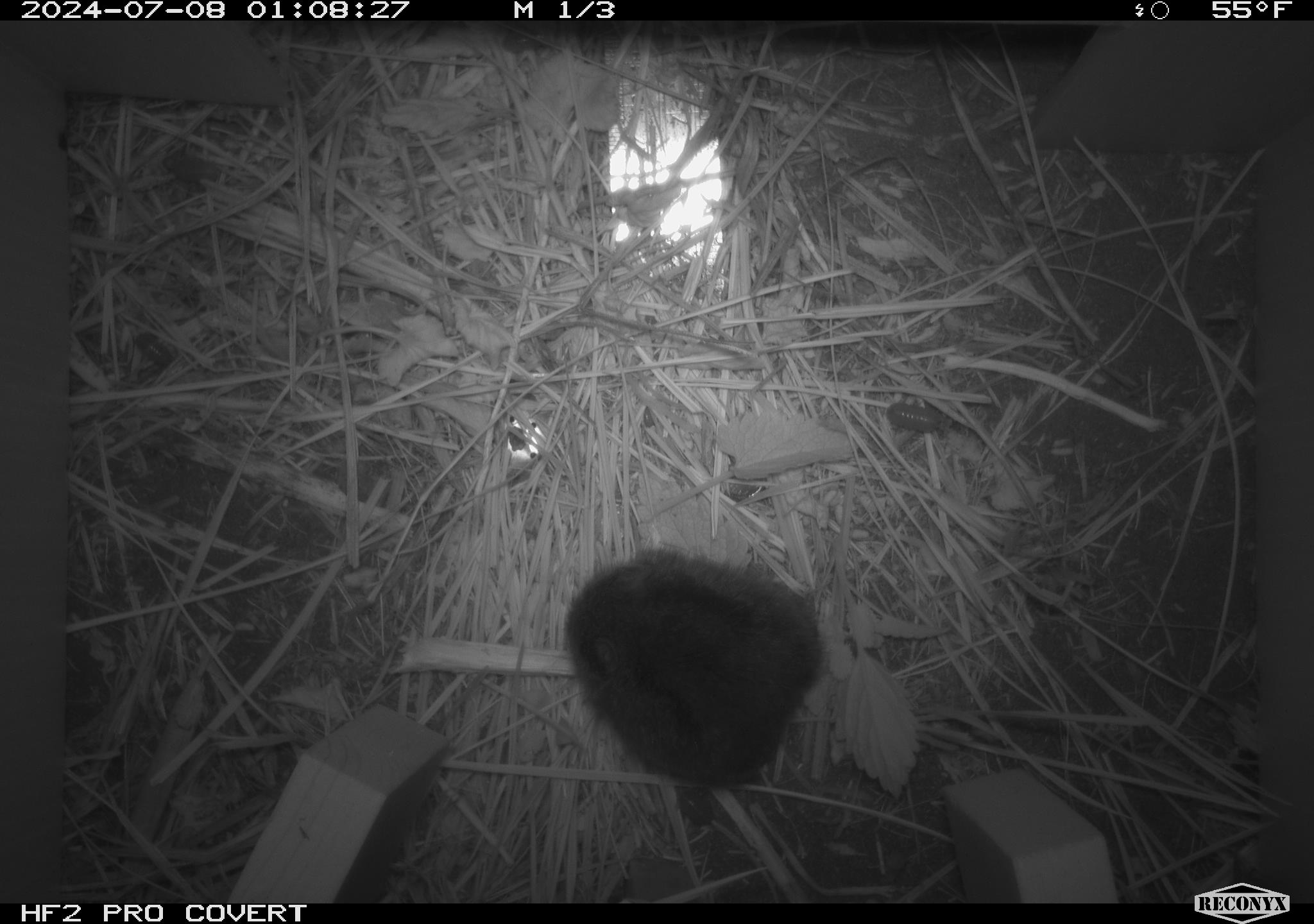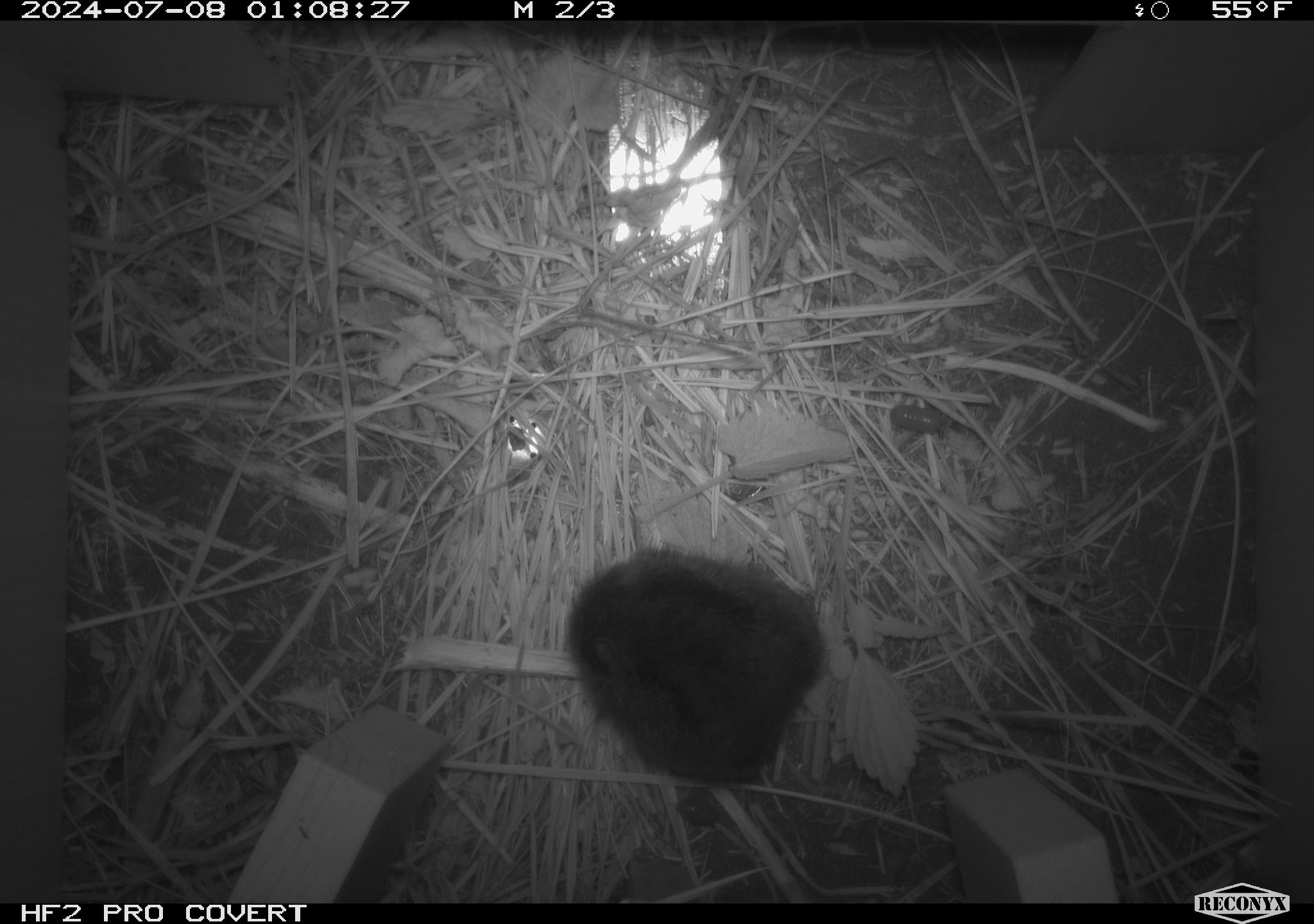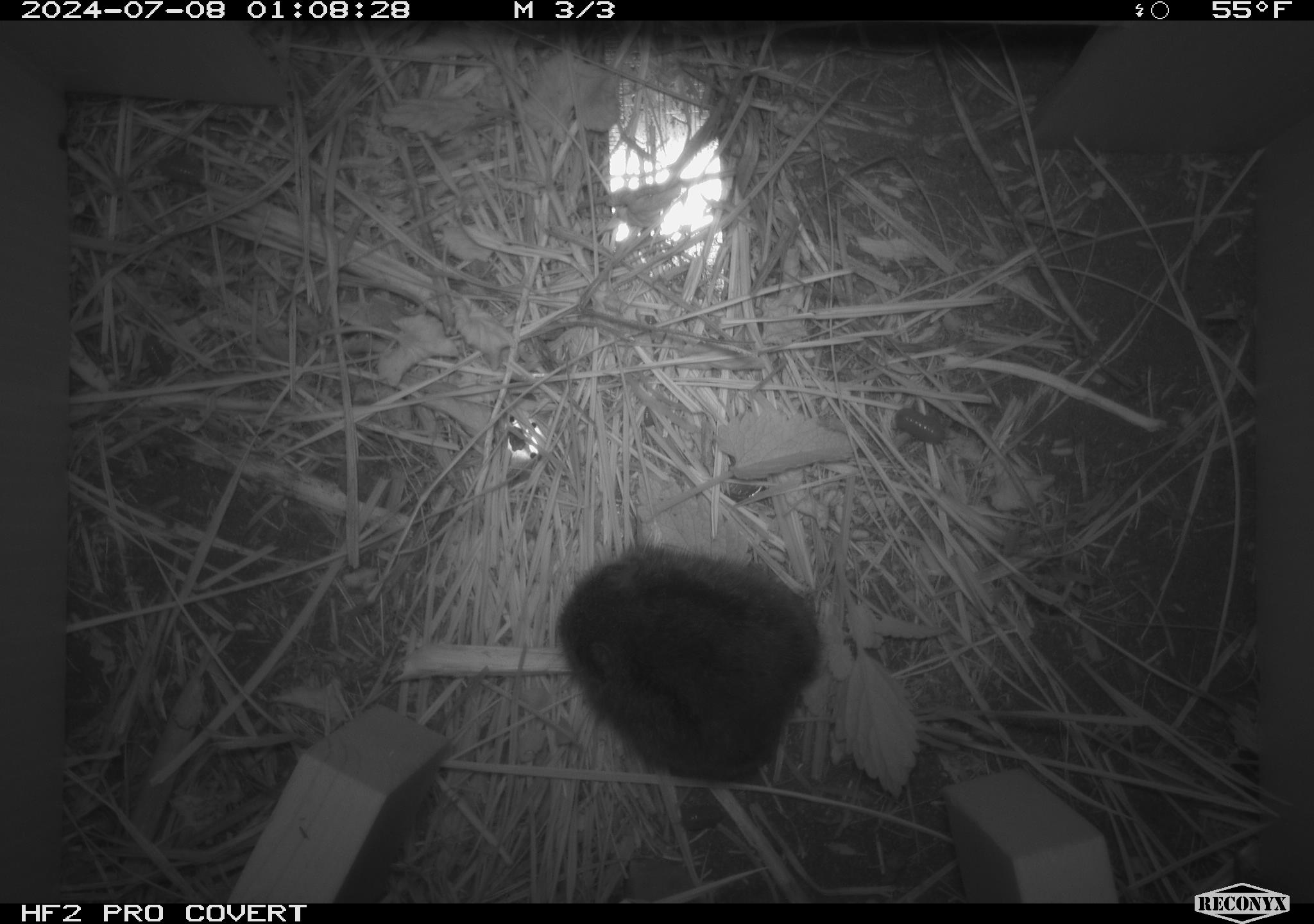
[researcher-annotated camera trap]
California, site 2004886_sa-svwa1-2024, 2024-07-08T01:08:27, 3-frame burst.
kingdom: Animalia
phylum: Chordata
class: Mammalia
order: Rodentia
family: Cricetidae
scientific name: Arvicolinae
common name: voles, lemmings, and muskrats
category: arvicolinae subfamily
Arvicolinae subfamily (voles, lemmings, and muskrats) (Arvicolinae).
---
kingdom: Animalia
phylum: Arthropoda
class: Malacostraca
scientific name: Malacostraca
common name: amphipods, crabs, isopods, krill, lobsters and shrimps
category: malacostracan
Malacostracan (amphipods, crabs, isopods, krill, lobsters and shrimps) (Malacostraca).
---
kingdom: Animalia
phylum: Arthropoda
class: Insecta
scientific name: Insecta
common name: insect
Insect (Insecta).